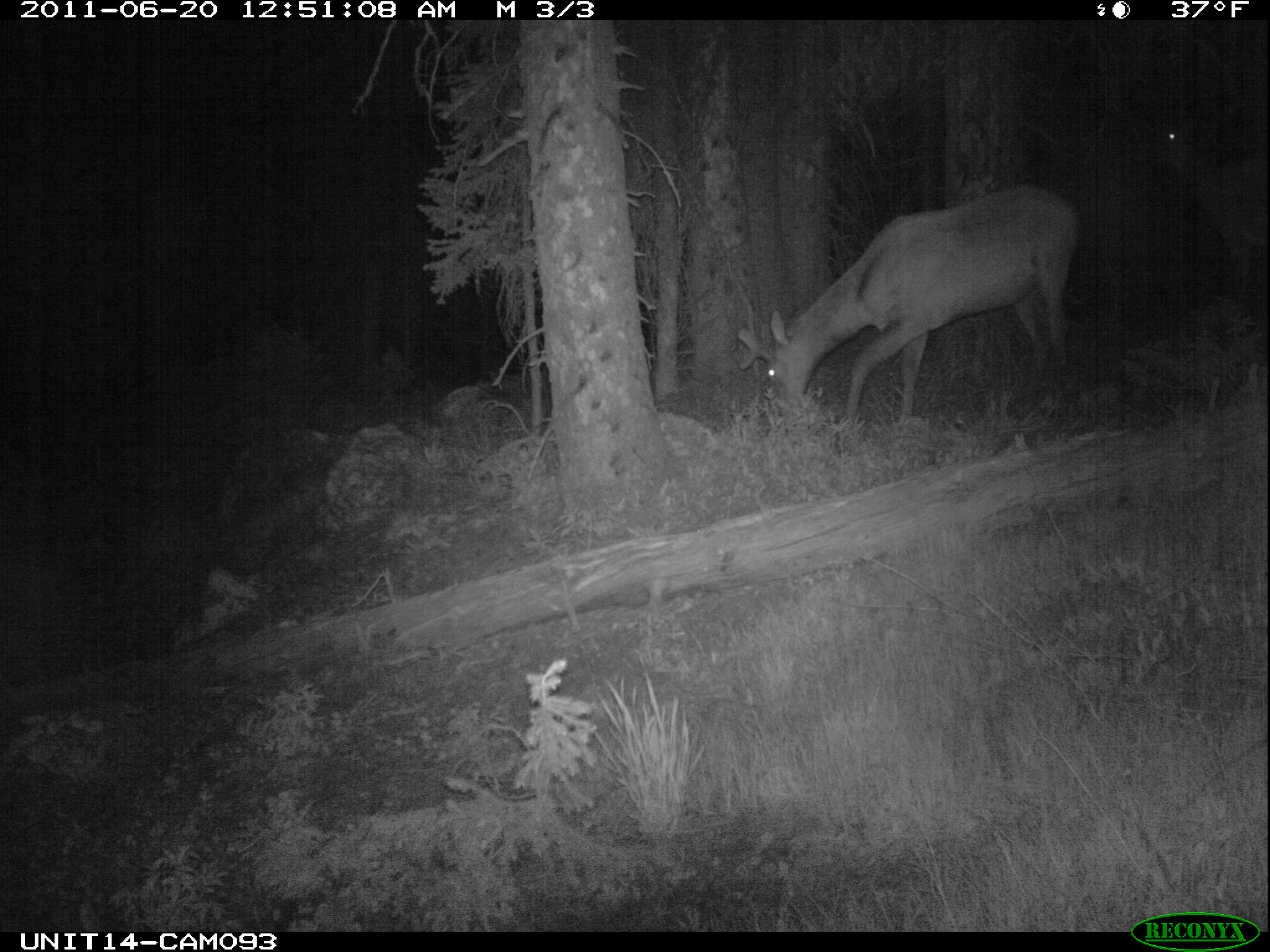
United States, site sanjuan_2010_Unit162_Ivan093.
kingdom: Animalia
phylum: Chordata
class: Mammalia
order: Artiodactyla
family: Cervidae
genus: Cervus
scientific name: Cervus elaphus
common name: red deer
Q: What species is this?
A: Cervus elaphus (red deer).